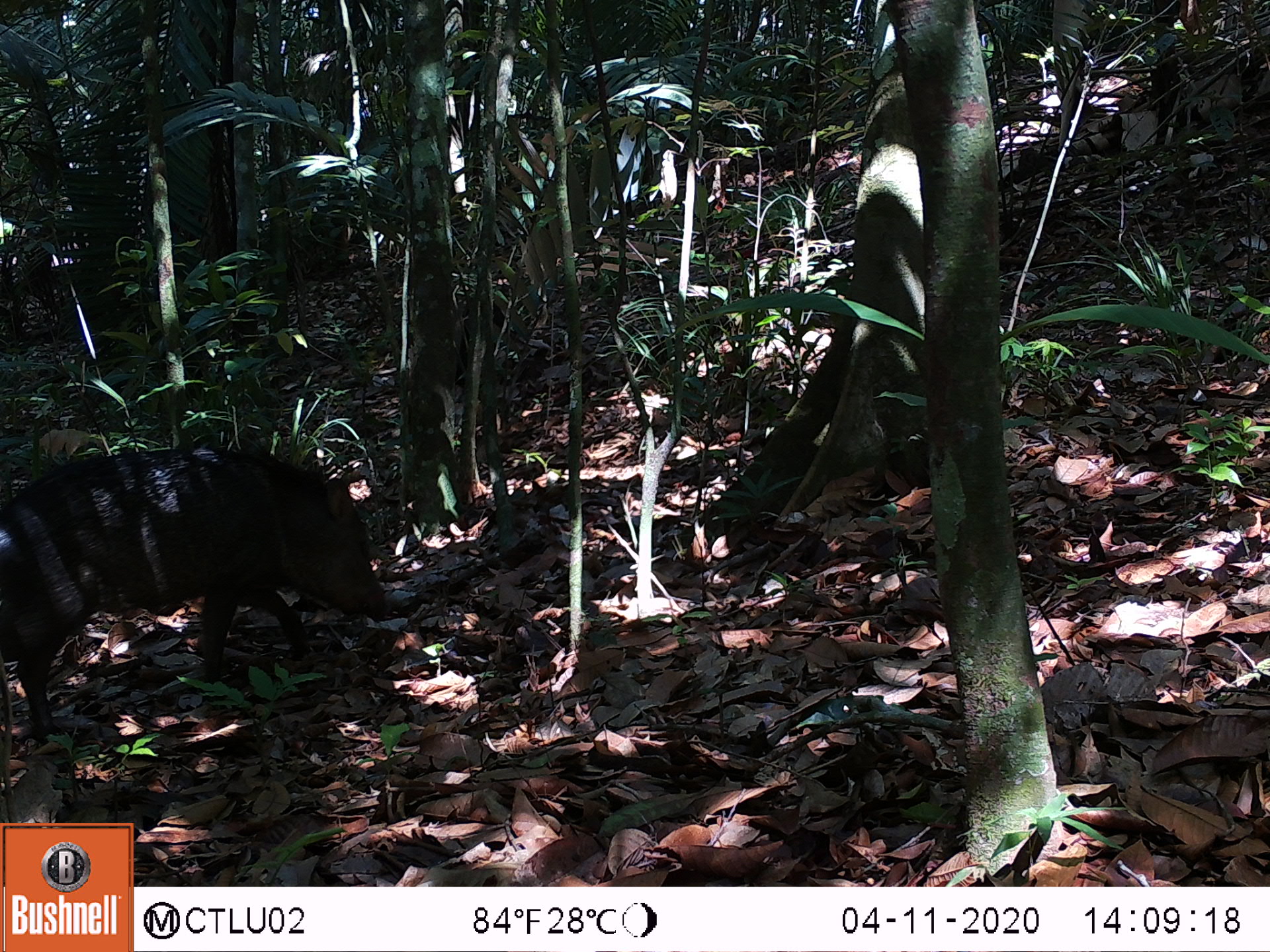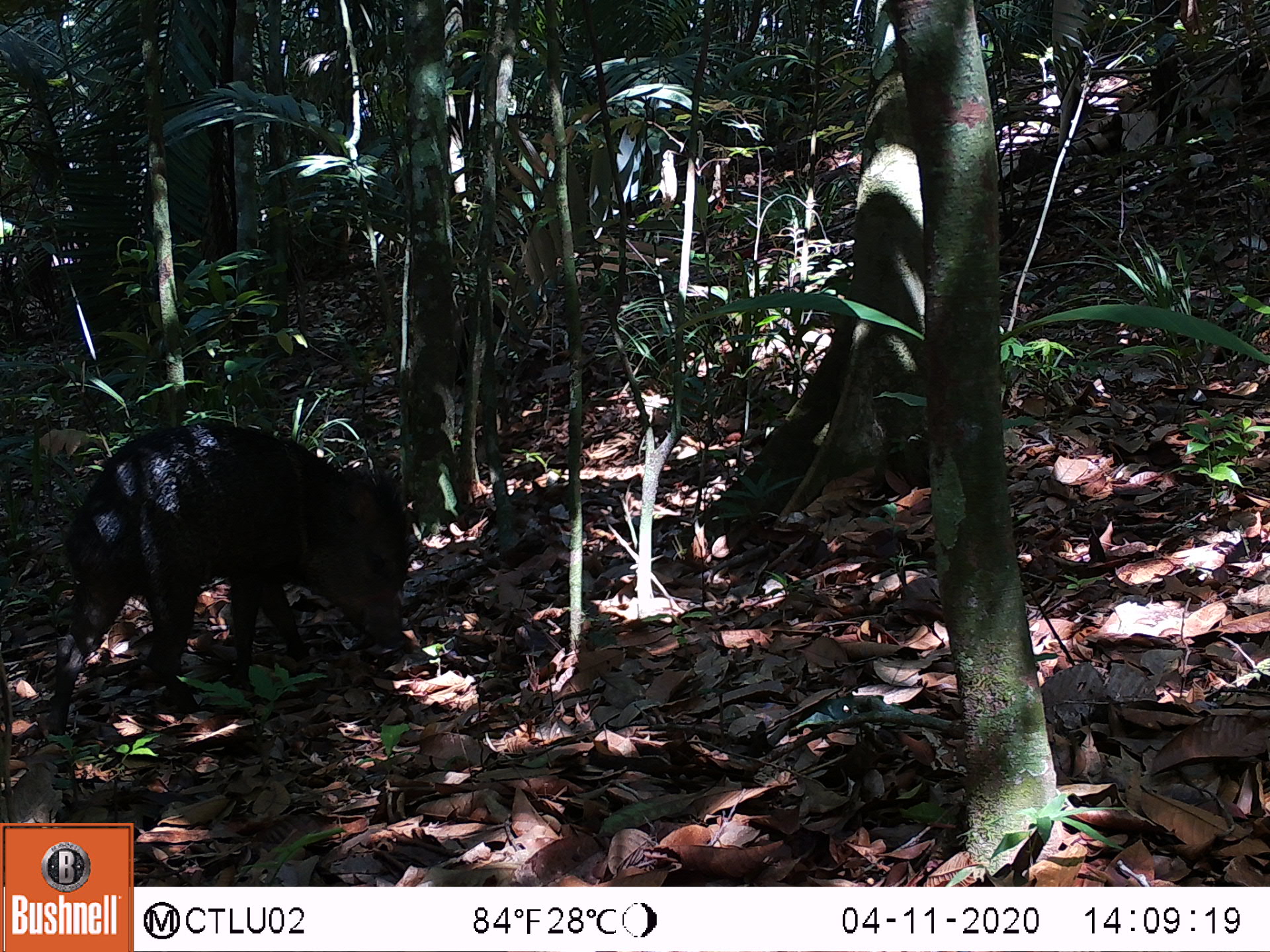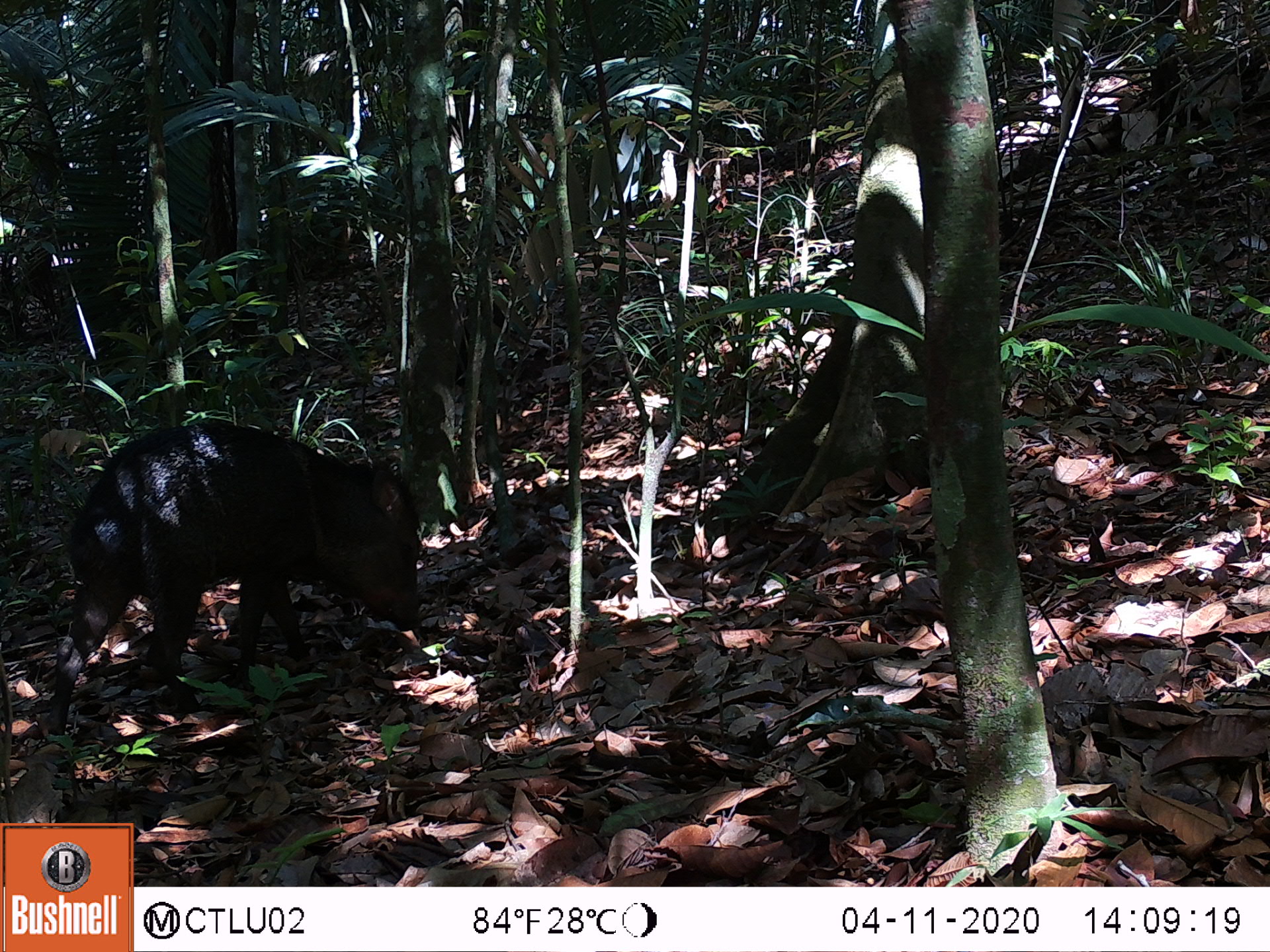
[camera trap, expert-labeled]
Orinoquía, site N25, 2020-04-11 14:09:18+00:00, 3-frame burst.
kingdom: Animalia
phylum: Chordata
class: Mammalia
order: Artiodactyla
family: Tayassuidae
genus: Pecari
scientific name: Pecari tajacu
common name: collared peccary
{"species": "collared peccary (Pecari tajacu)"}